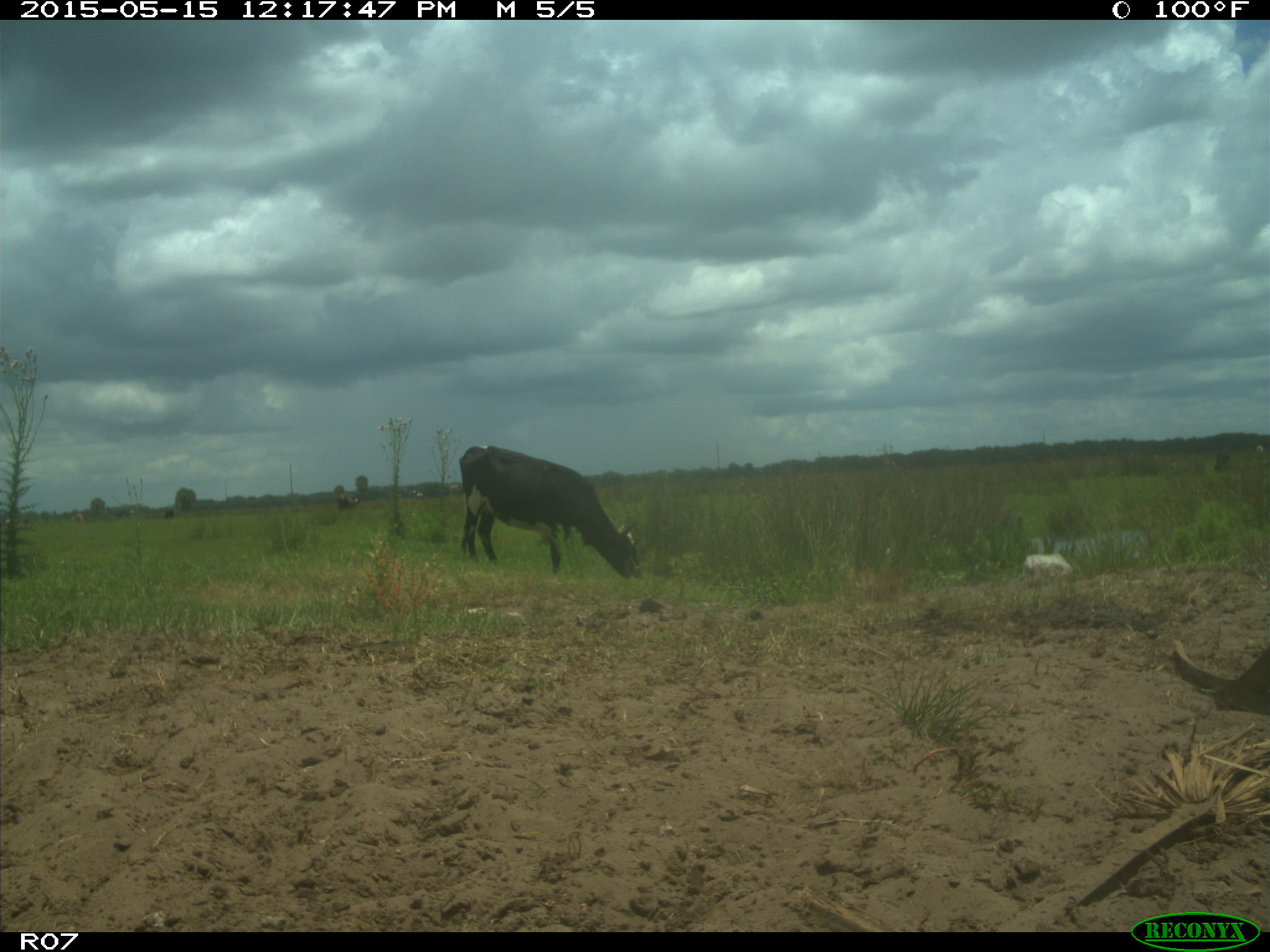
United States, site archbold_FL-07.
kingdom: Animalia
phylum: Chordata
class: Mammalia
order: Artiodactyla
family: Bovidae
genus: Bos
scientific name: Bos taurus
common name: domestic cow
Bos taurus (domestic cow).